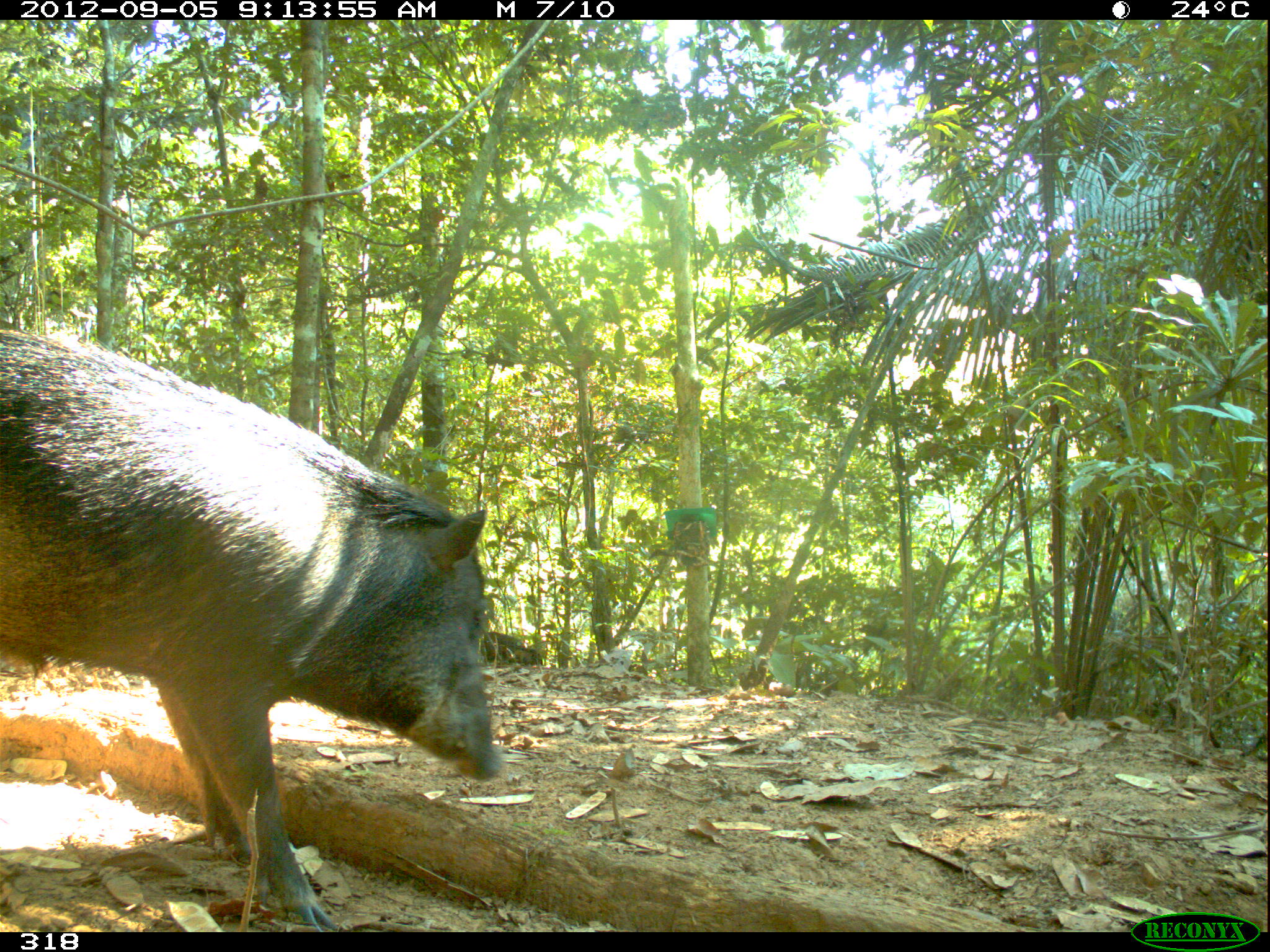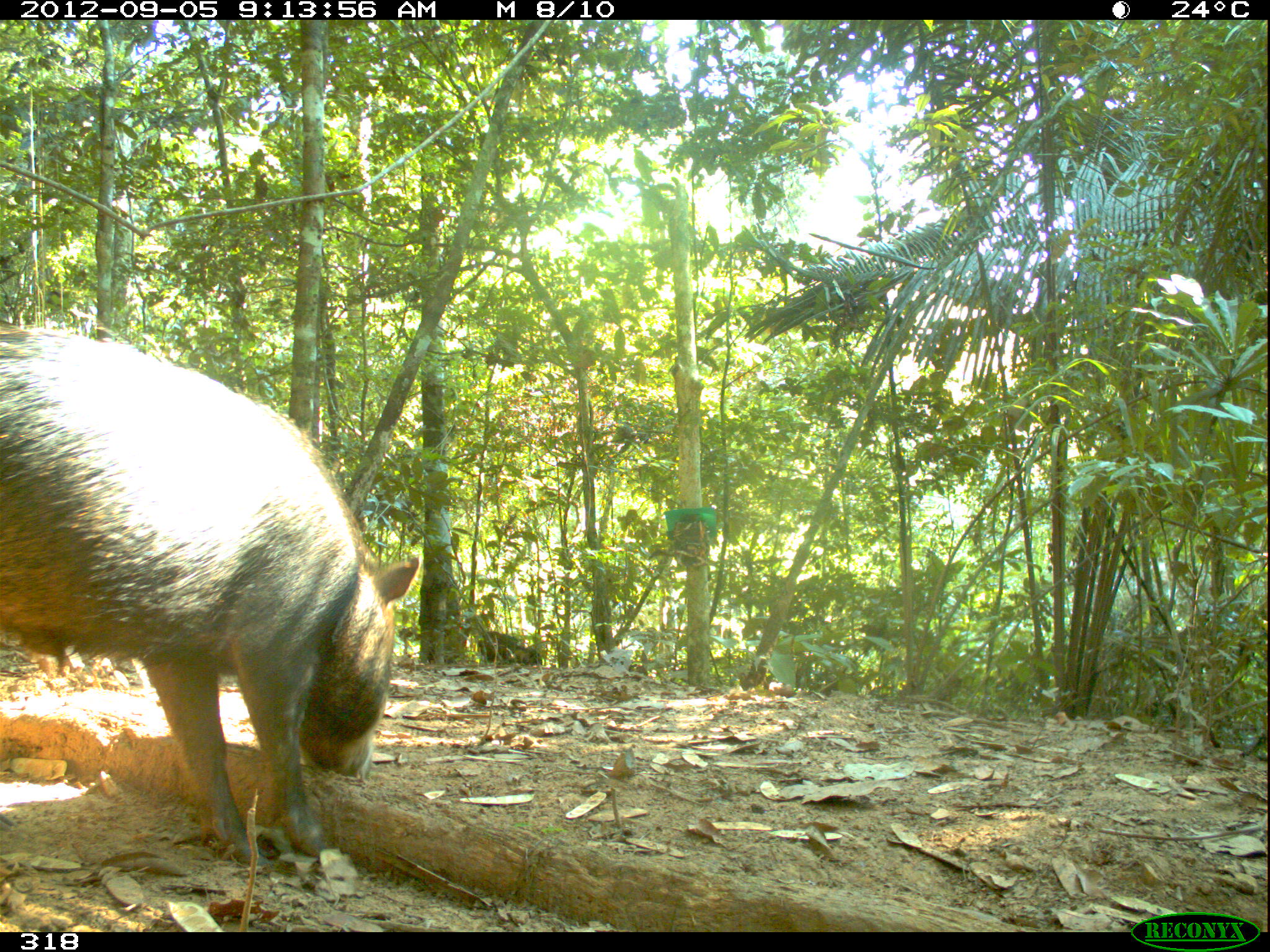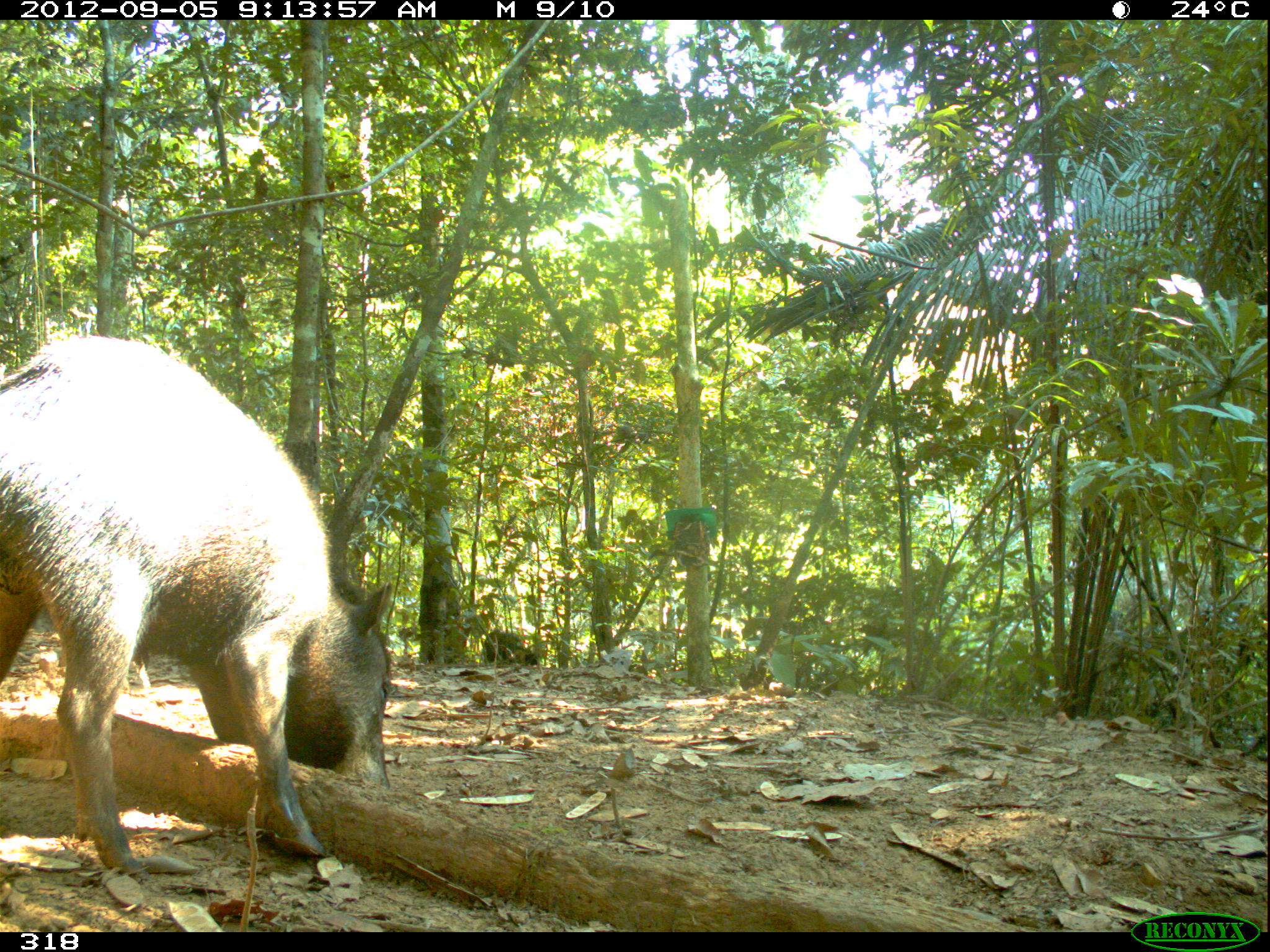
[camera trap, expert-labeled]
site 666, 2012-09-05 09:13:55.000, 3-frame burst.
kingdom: Animalia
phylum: Chordata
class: Mammalia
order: Artiodactyla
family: Tayassuidae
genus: Tayassu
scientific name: Tayassu pecari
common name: white-lipped peccary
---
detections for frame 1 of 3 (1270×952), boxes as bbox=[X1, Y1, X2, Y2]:
tayassu pecari: bbox=[0, 329, 498, 932]; bbox=[478, 631, 543, 665]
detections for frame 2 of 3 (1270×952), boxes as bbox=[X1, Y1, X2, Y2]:
tayassu pecari: bbox=[0, 318, 420, 865]; bbox=[476, 630, 544, 665]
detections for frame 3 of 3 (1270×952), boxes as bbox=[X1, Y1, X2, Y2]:
tayassu pecari: bbox=[0, 334, 391, 874]; bbox=[484, 630, 540, 665]